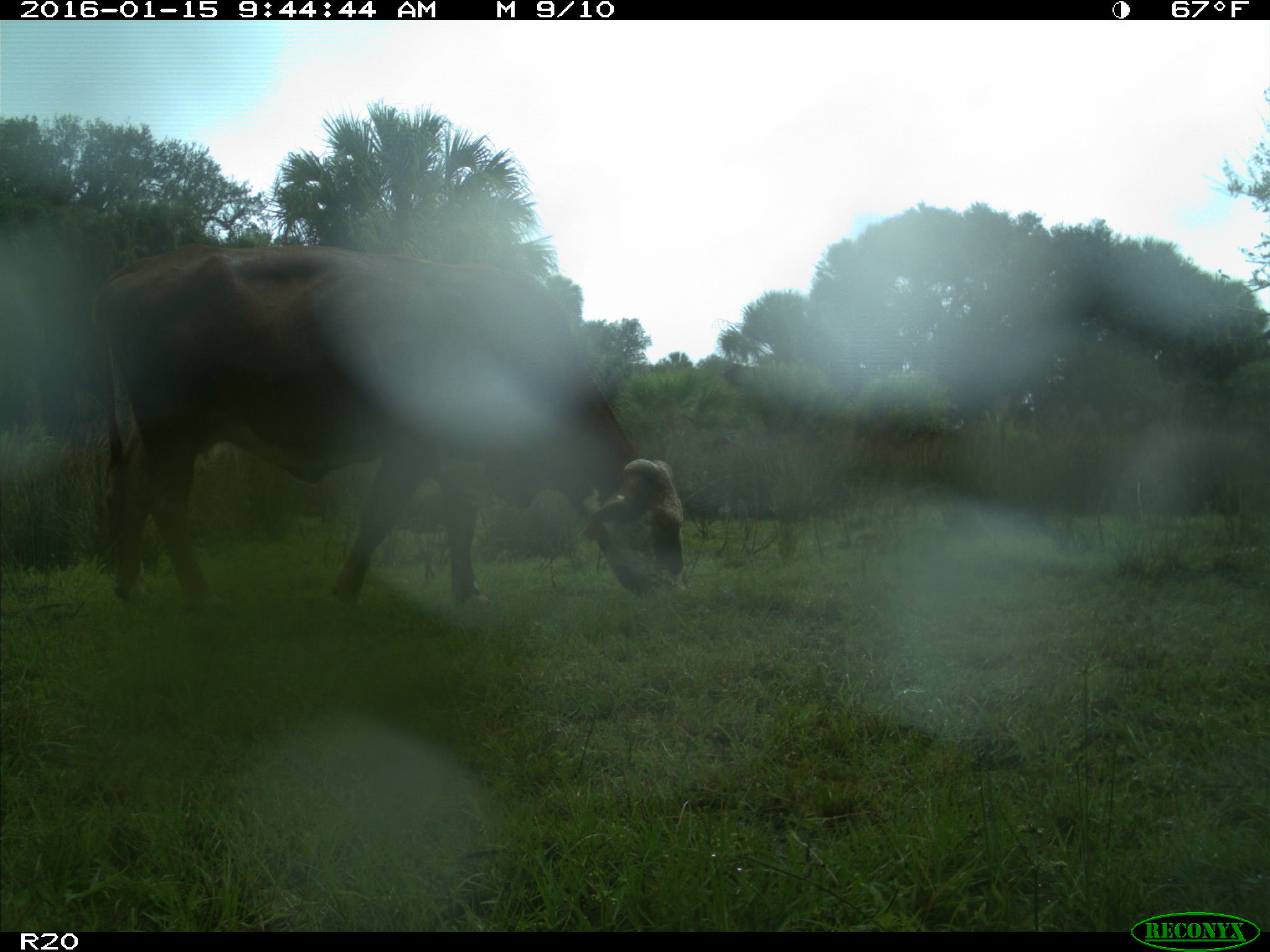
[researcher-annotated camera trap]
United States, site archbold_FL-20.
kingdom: Animalia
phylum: Chordata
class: Mammalia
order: Artiodactyla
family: Bovidae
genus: Bos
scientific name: Bos taurus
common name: domestic cow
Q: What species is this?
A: Bos taurus (domestic cow).